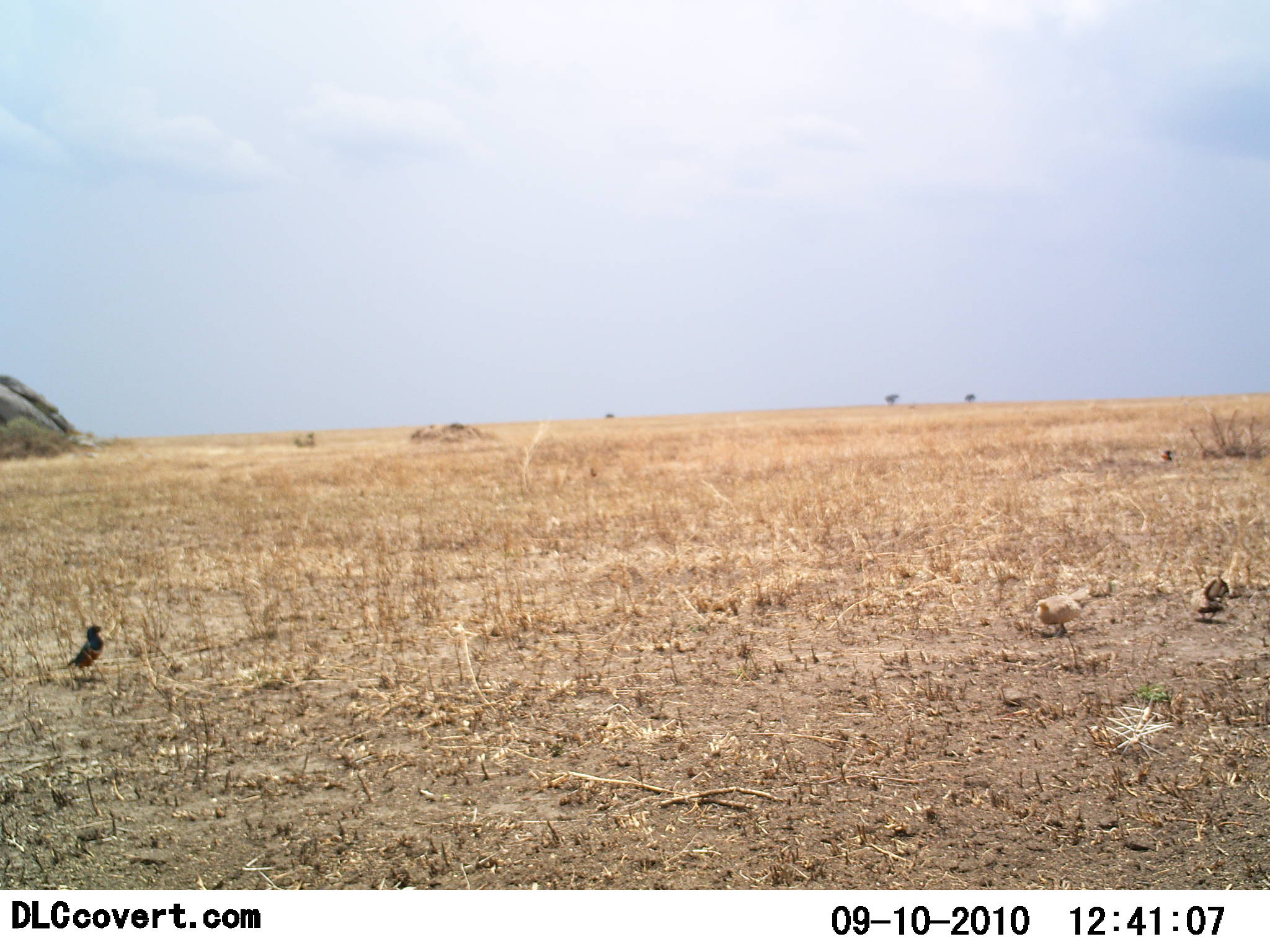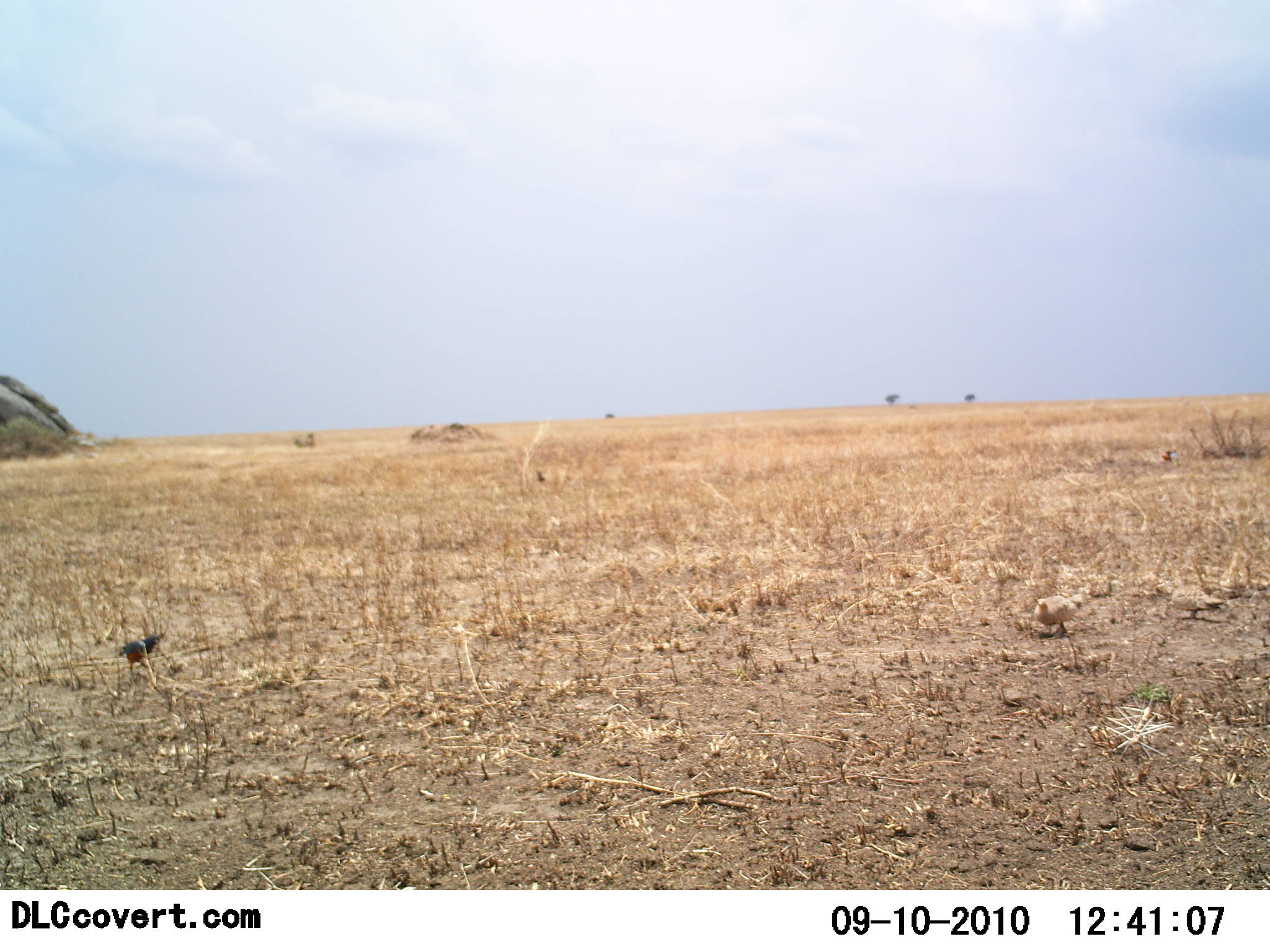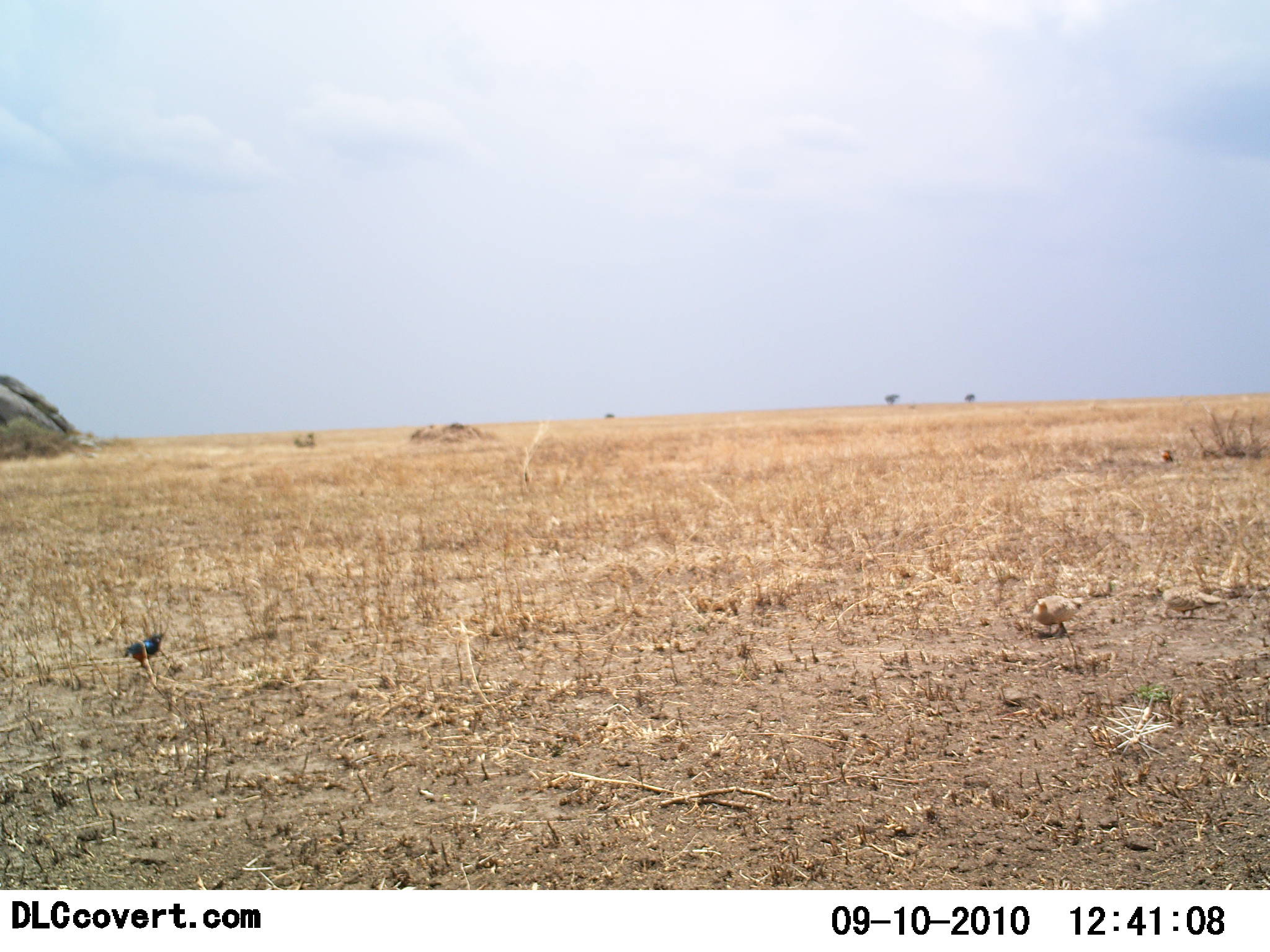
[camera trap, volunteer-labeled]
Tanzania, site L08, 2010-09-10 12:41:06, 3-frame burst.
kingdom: Animalia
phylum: Chordata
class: Aves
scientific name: Aves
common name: bird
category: otherbird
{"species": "otherbird (bird) (Aves)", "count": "4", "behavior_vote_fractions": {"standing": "11%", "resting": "0%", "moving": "79%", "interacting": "0%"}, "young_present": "0%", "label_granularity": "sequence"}